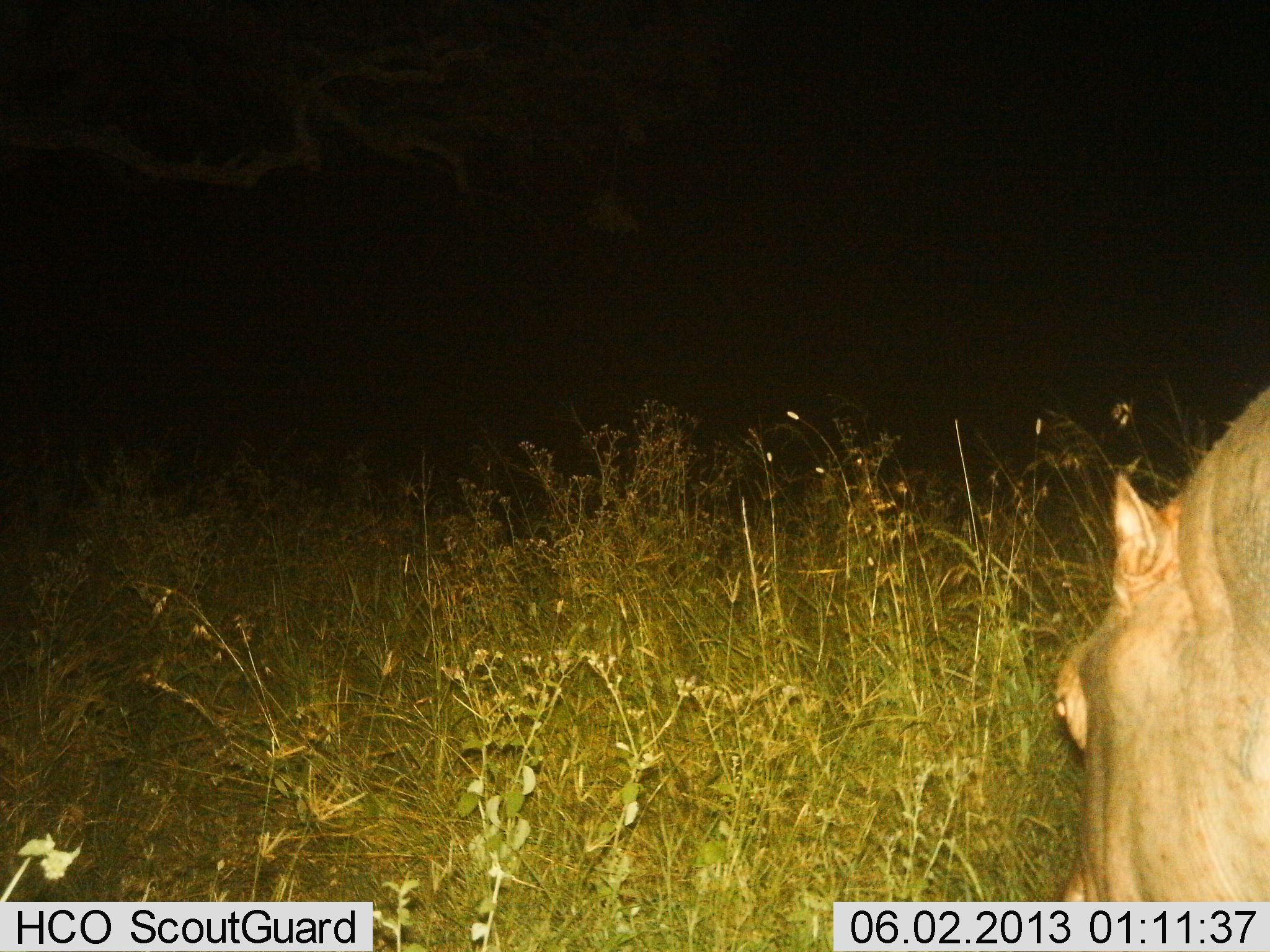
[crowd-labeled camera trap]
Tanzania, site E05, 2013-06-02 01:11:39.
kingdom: Animalia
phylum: Chordata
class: Mammalia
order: Artiodactyla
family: Hippopotamidae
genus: Hippopotamus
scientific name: Hippopotamus amphibius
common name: hippopotamus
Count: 1.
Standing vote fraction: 47%.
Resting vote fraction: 0%.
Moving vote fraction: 16%.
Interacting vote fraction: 3%.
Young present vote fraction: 0%.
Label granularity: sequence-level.